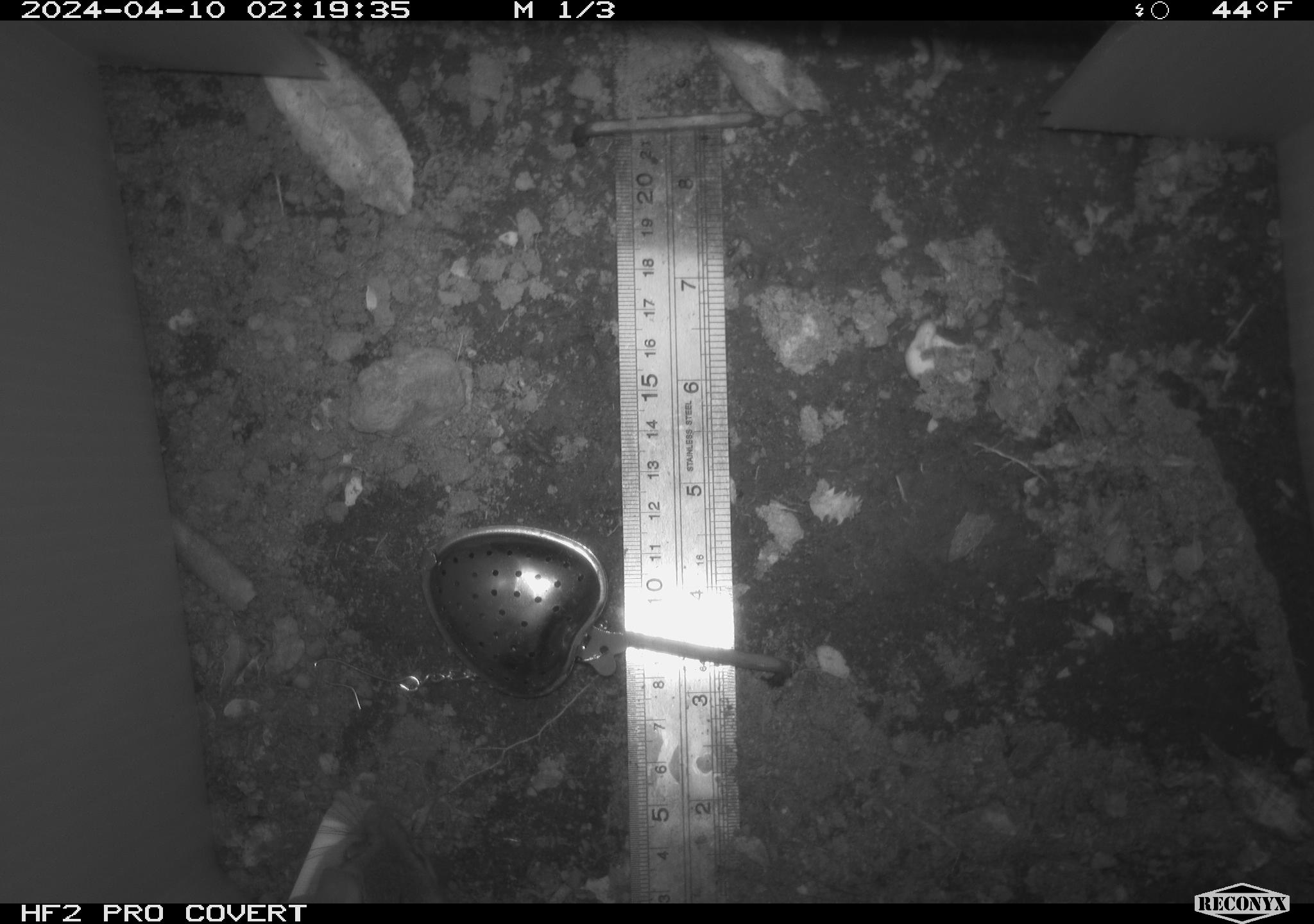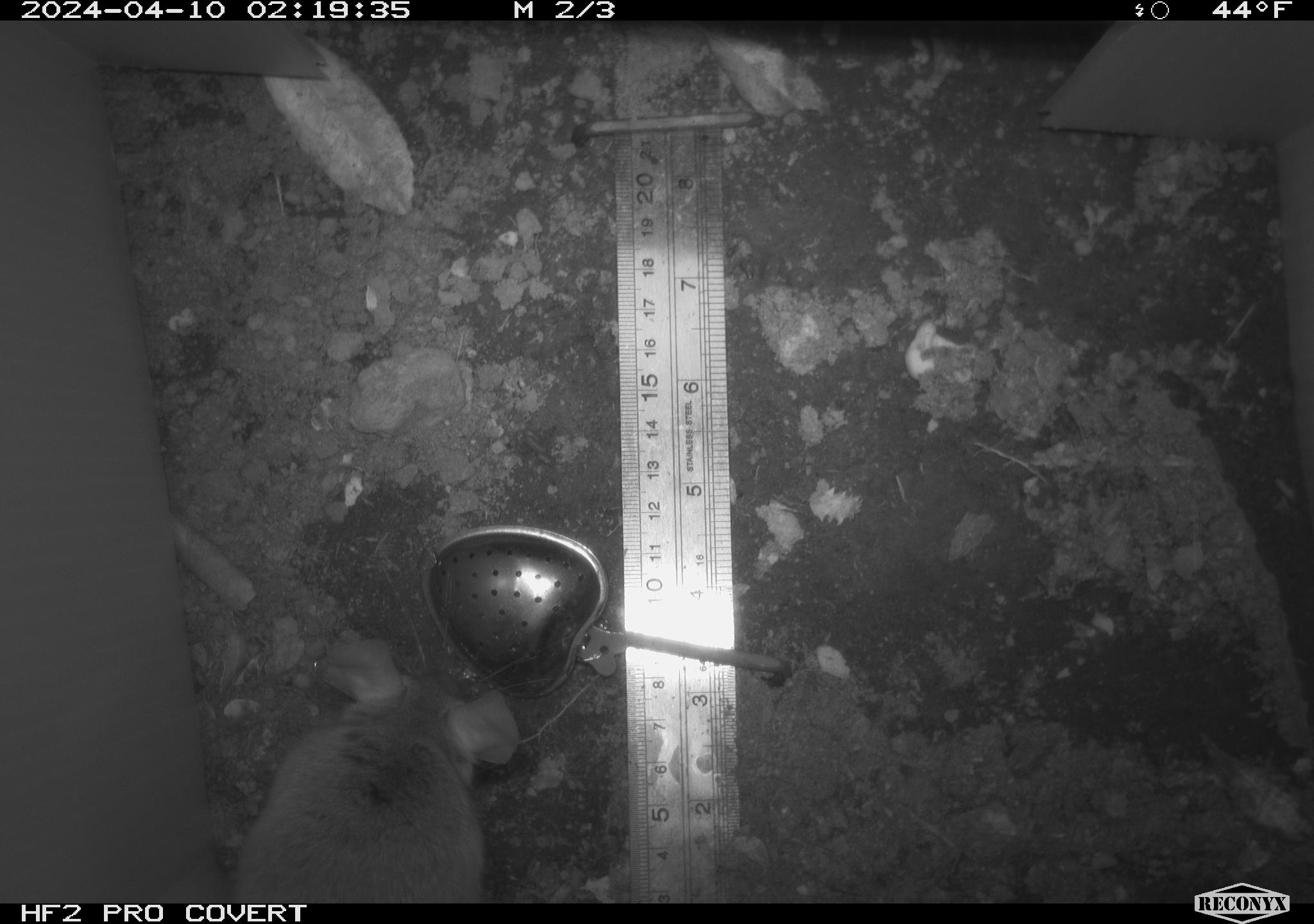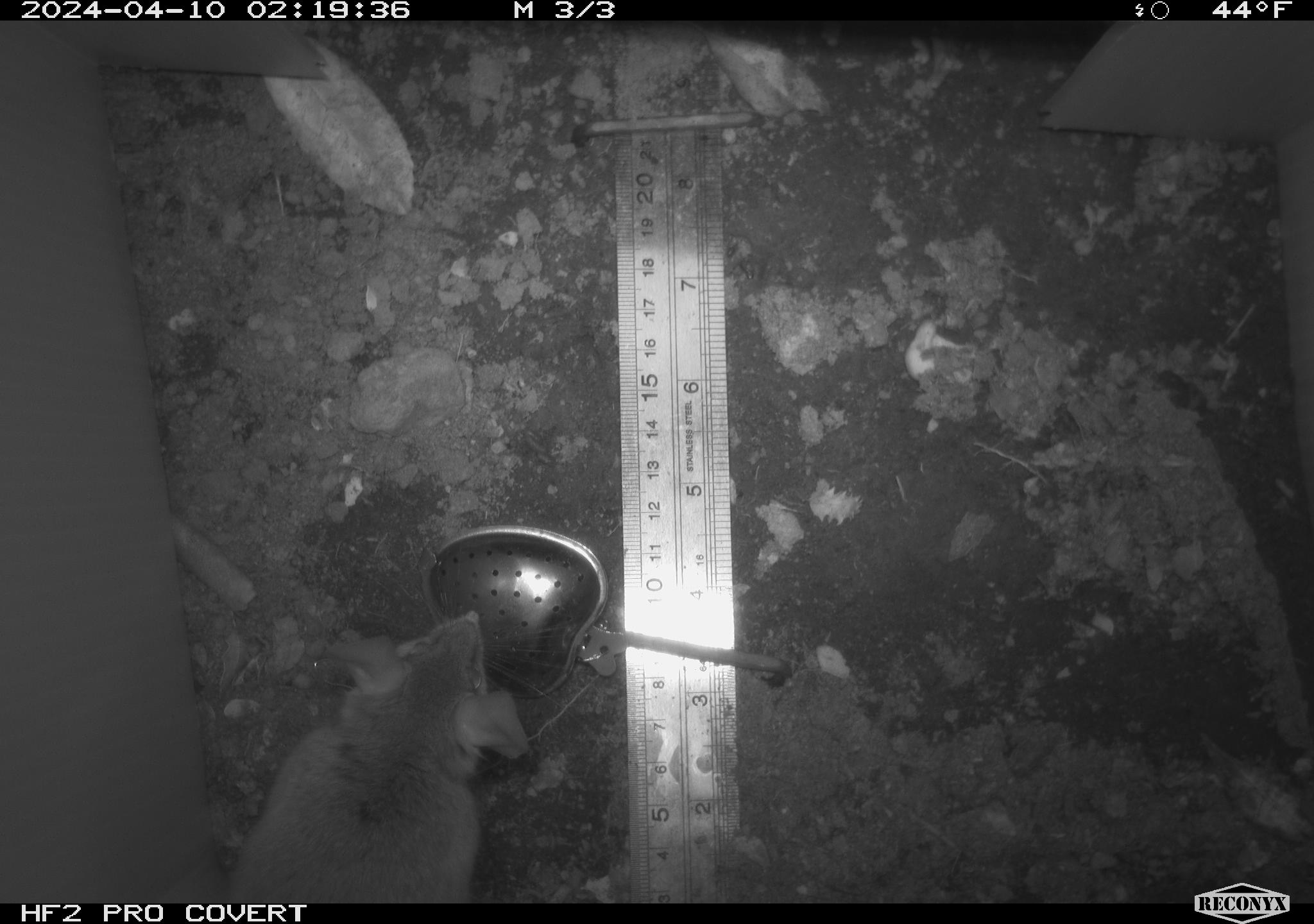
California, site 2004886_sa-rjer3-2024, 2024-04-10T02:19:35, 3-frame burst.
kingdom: Animalia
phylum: Chordata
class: Mammalia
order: Rodentia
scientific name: Rodentia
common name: mouse species